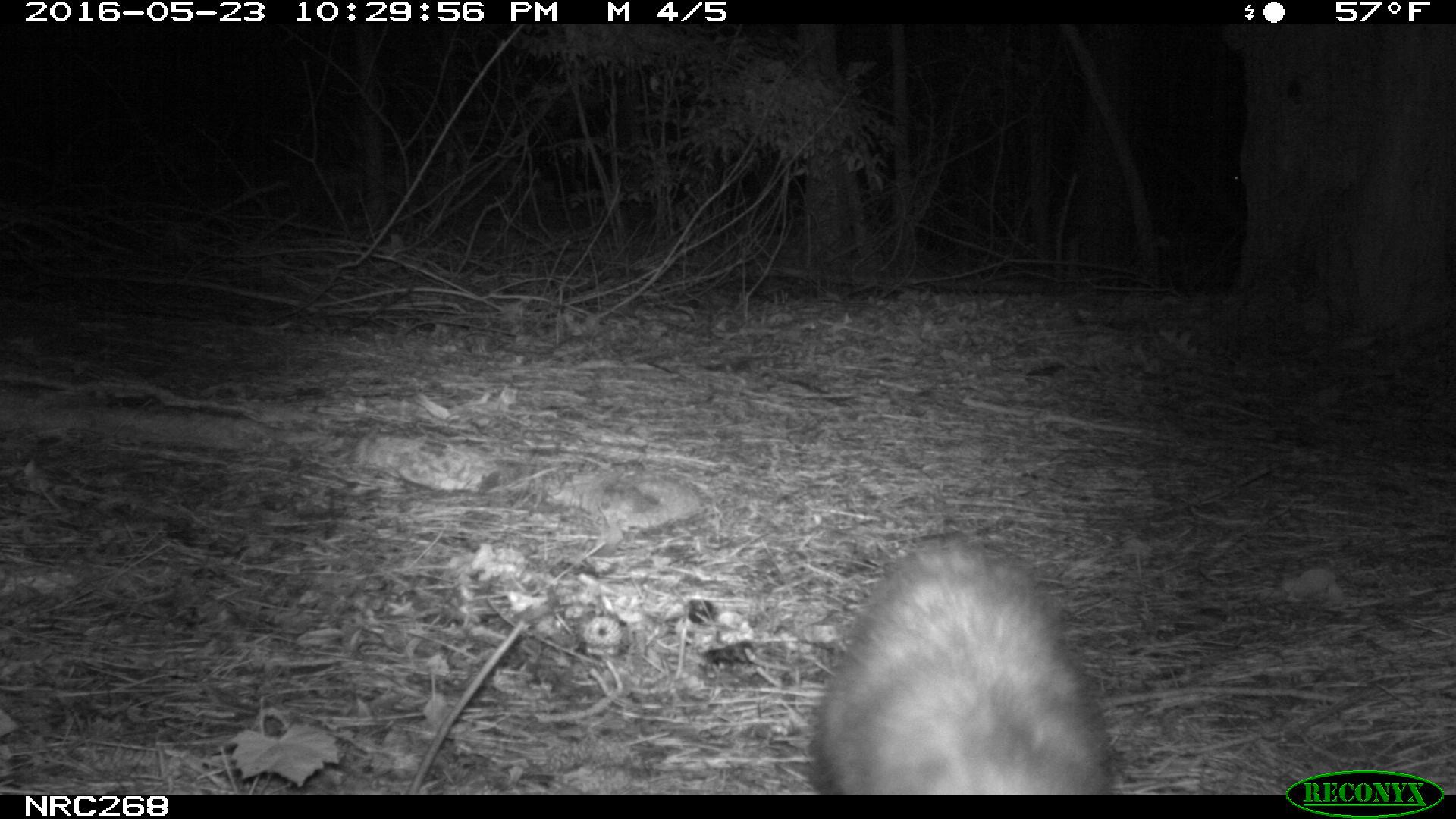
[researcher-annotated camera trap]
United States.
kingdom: Animalia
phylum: Chordata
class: Mammalia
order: Didelphimorphia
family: Didelphidae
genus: Didelphis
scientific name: Didelphis virginiana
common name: virginia opossum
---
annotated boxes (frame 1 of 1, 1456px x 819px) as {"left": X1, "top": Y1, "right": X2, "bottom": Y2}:
Virginia Opossum: {"left": 806, "top": 530, "right": 1117, "bottom": 797}